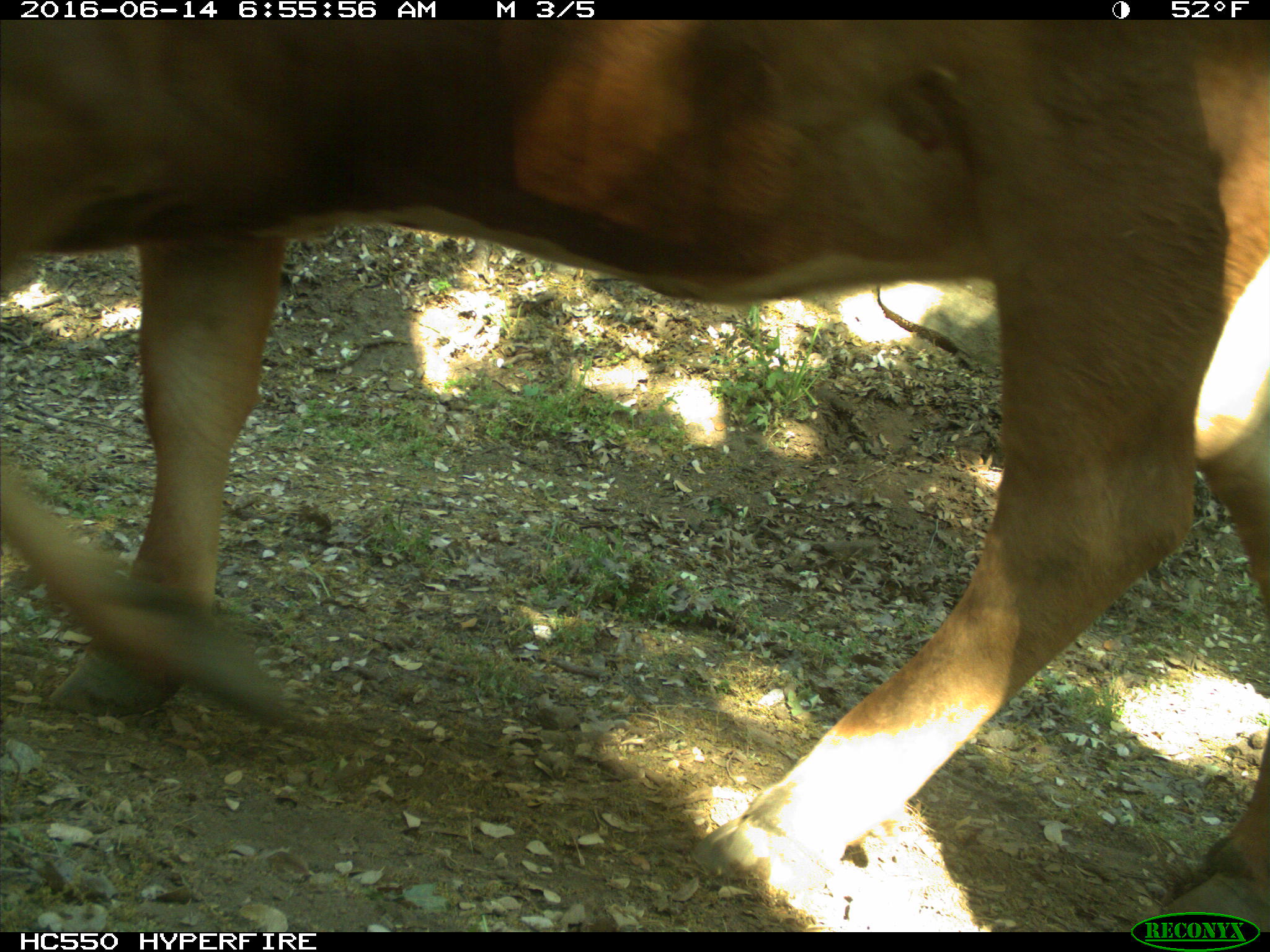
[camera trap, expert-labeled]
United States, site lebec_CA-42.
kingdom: Animalia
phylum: Chordata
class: Mammalia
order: Artiodactyla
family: Bovidae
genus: Bos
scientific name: Bos taurus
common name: domestic cow